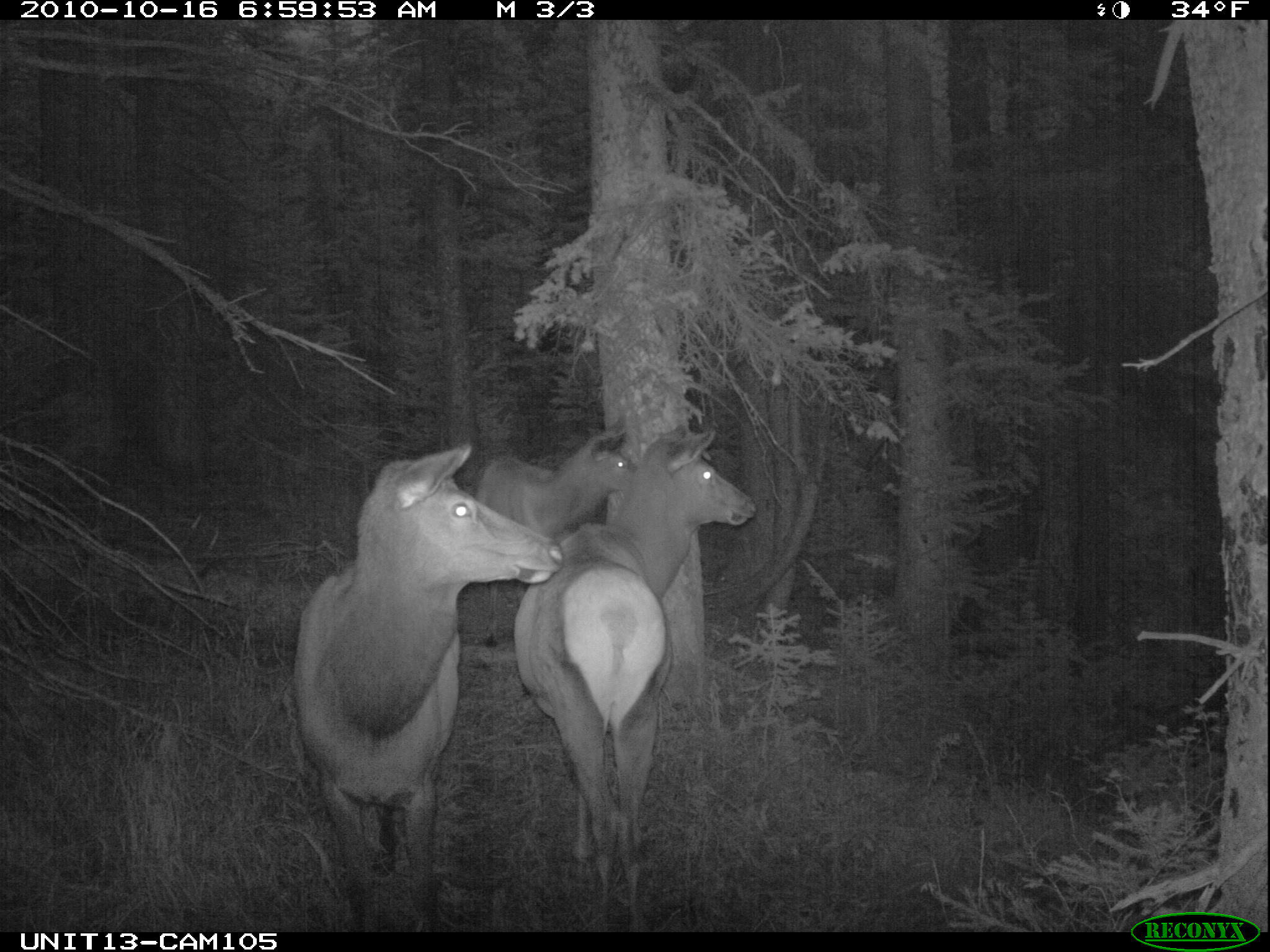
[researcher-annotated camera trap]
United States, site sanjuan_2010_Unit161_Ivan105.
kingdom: Animalia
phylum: Chordata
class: Mammalia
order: Artiodactyla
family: Cervidae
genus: Cervus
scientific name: Cervus elaphus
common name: red deer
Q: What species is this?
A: Cervus elaphus (red deer).